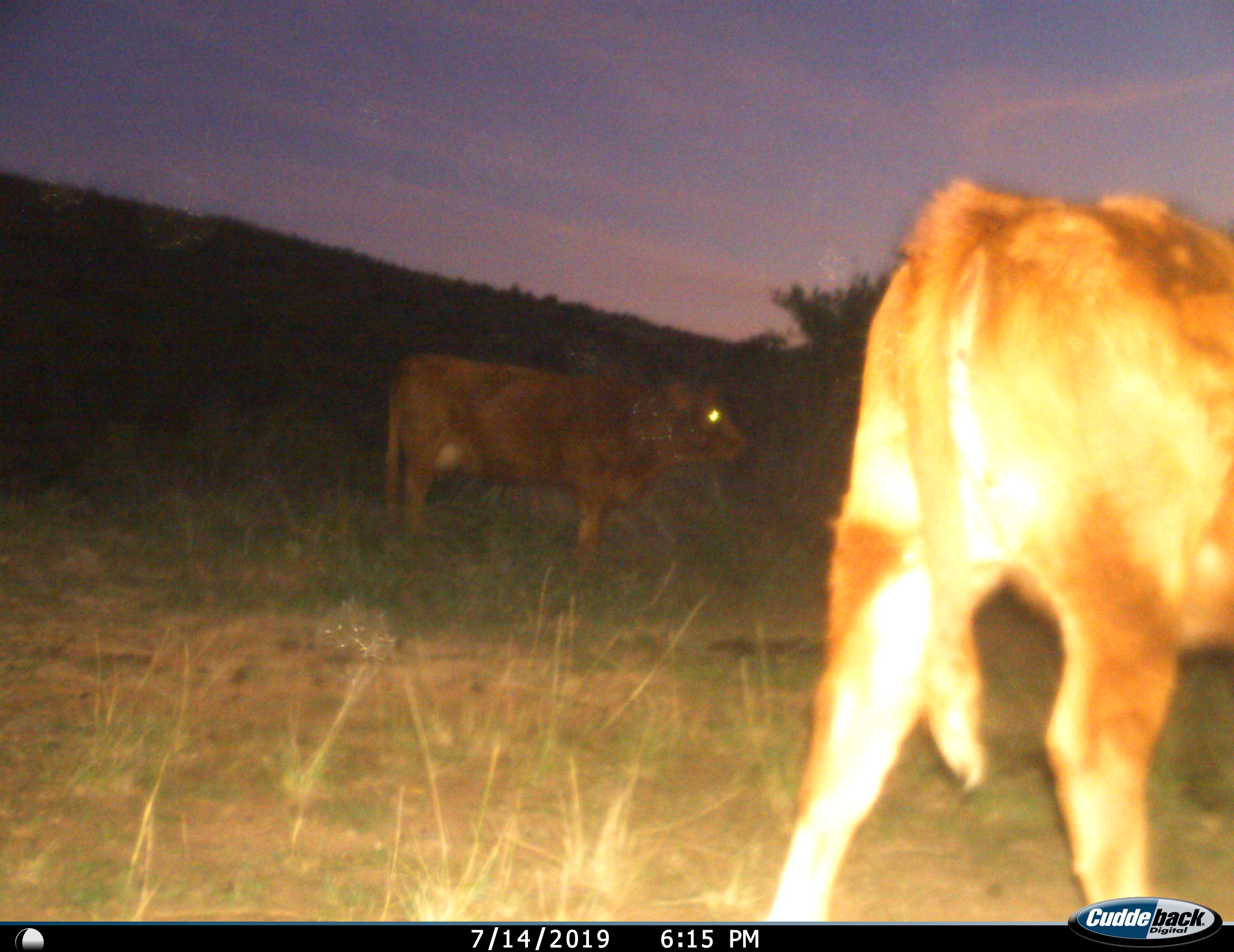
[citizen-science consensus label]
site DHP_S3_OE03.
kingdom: Animalia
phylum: Chordata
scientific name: Vertebrata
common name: domestic animal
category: domesticanimal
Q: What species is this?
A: Domesticanimal (domestic animal) (Vertebrata).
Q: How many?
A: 2.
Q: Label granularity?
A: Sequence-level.